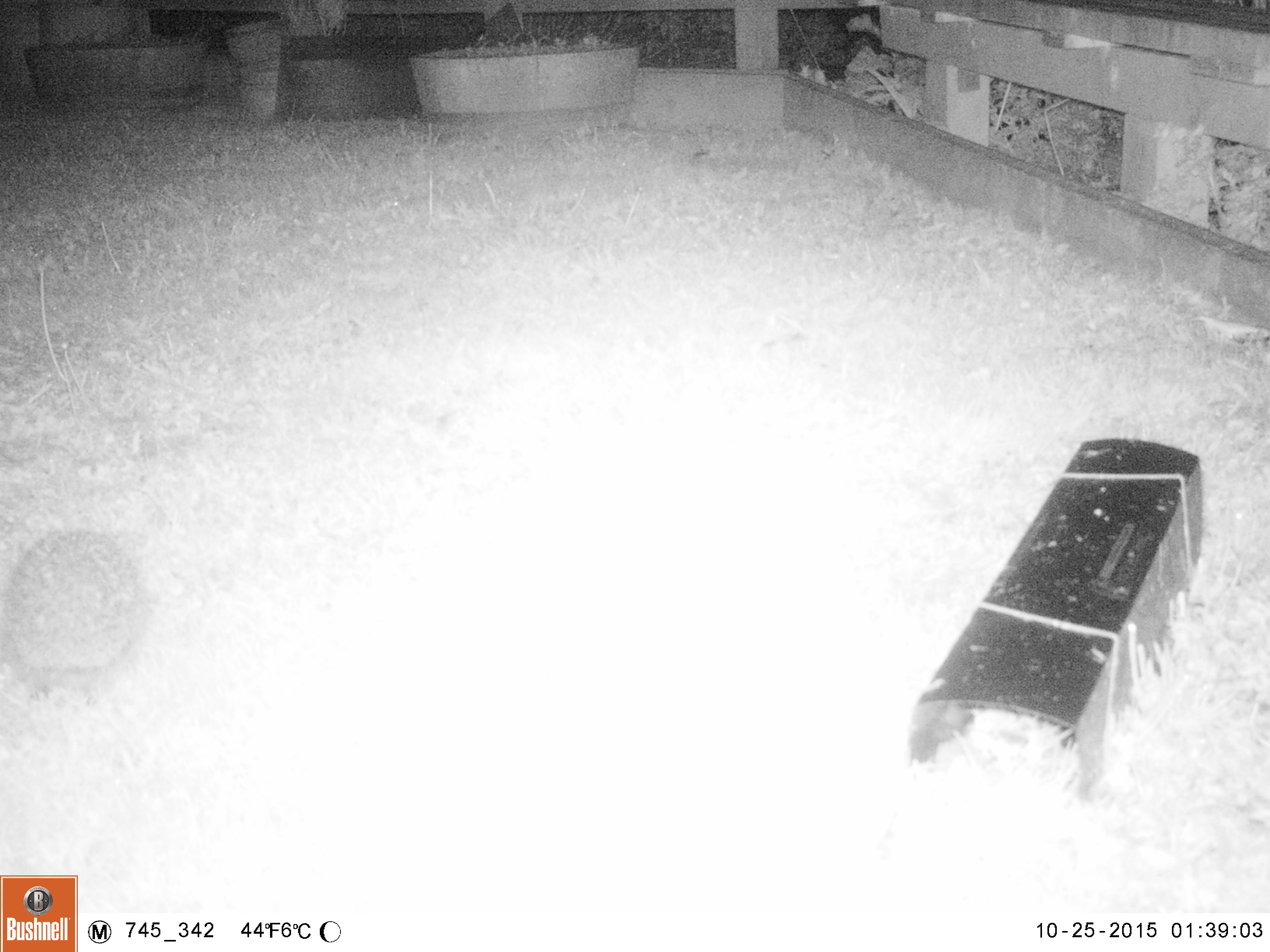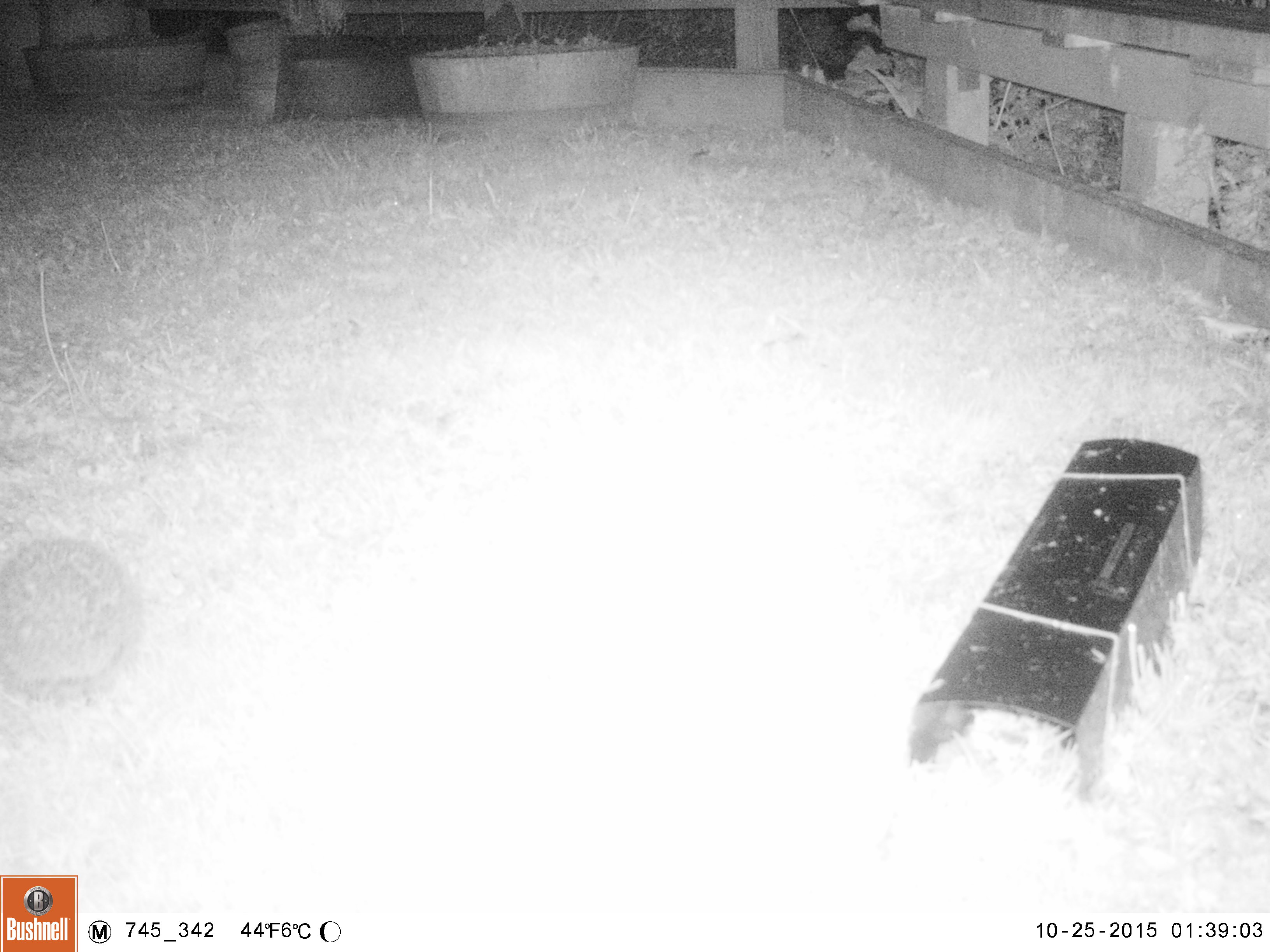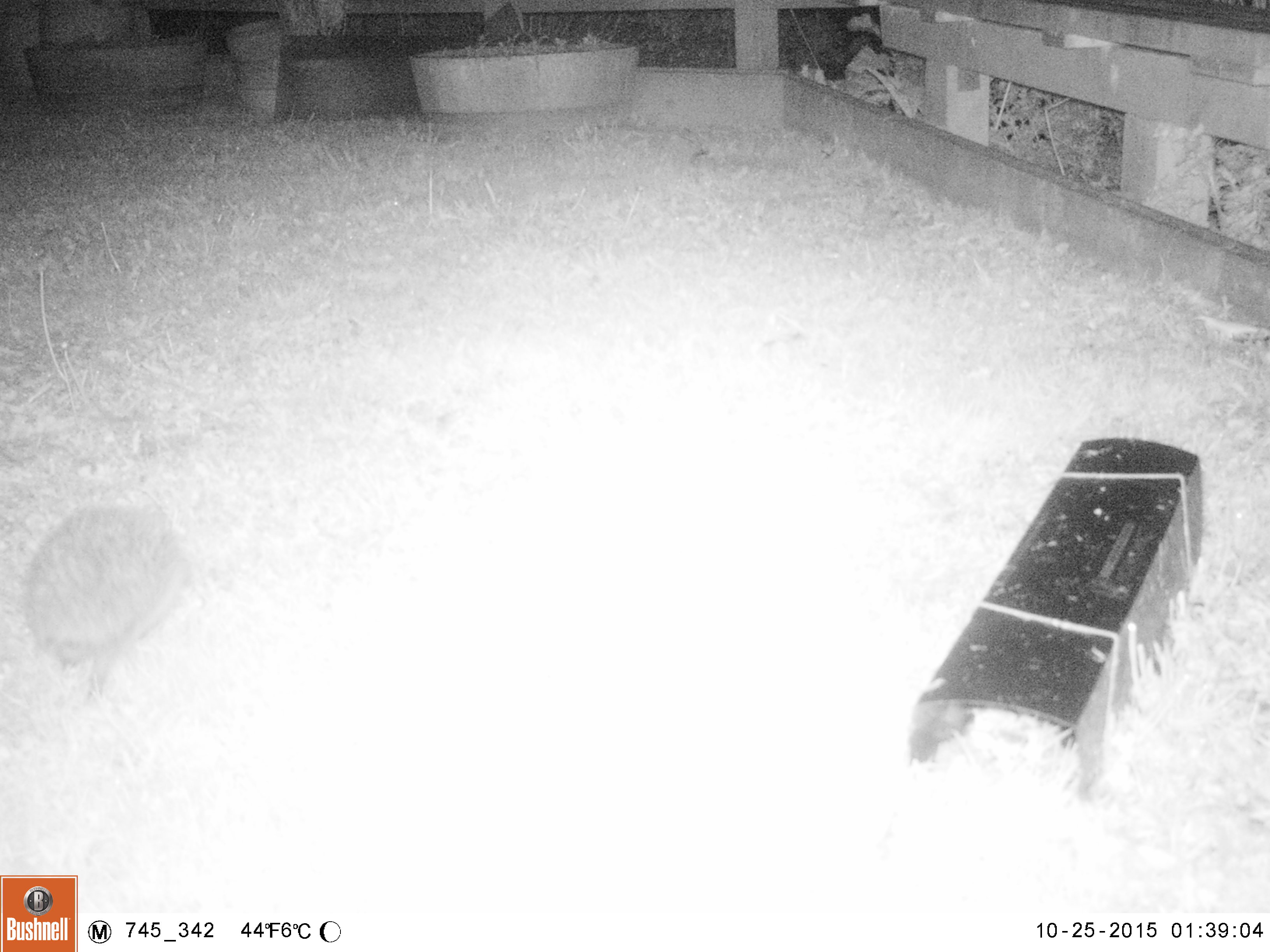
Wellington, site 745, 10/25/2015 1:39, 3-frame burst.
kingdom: Animalia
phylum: Chordata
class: Mammalia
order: Eulipotyphla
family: Erinaceidae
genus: Erinaceus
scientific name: Erinaceus europaeus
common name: hedgehog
Hedgehog (Erinaceus europaeus).